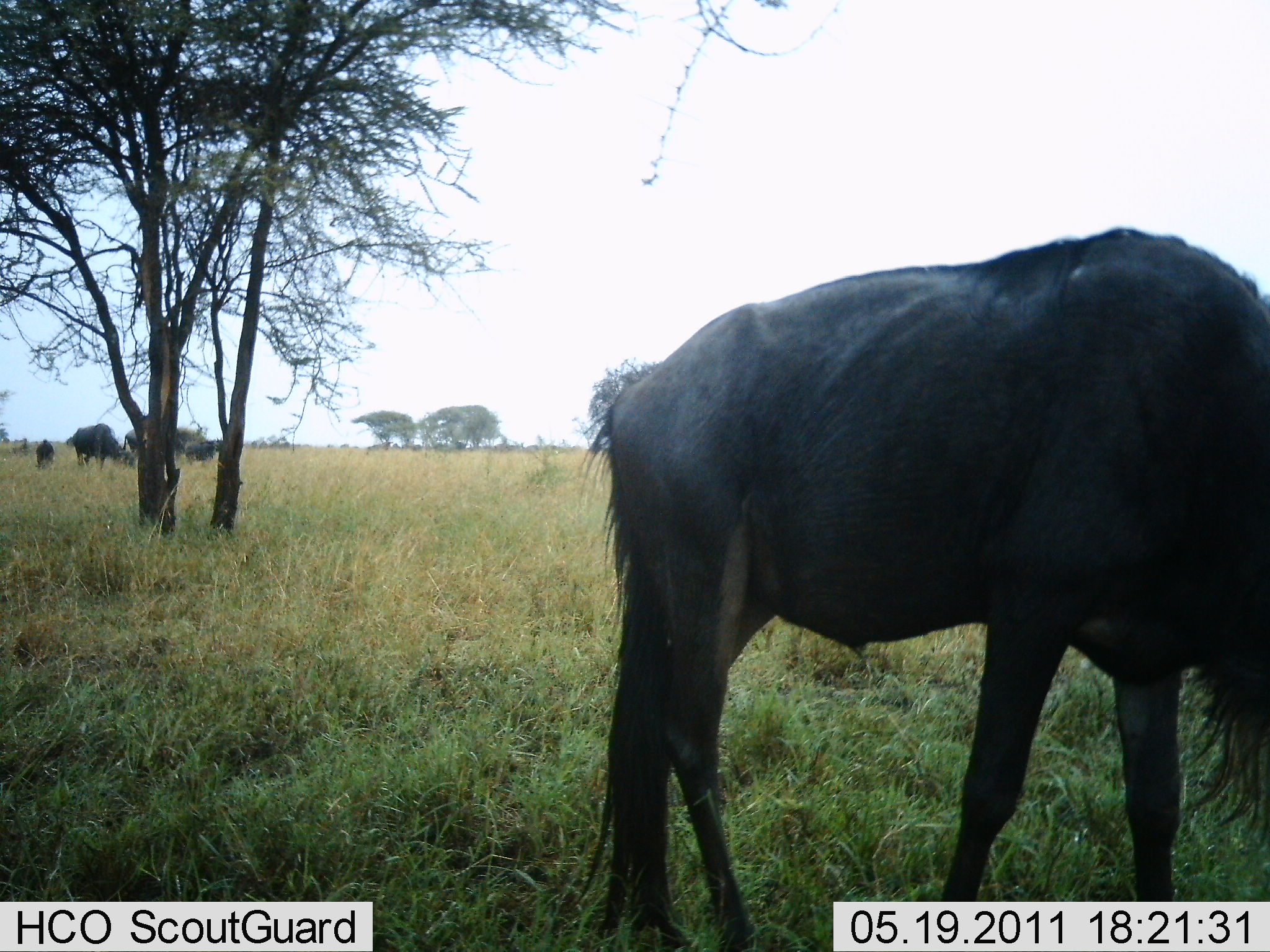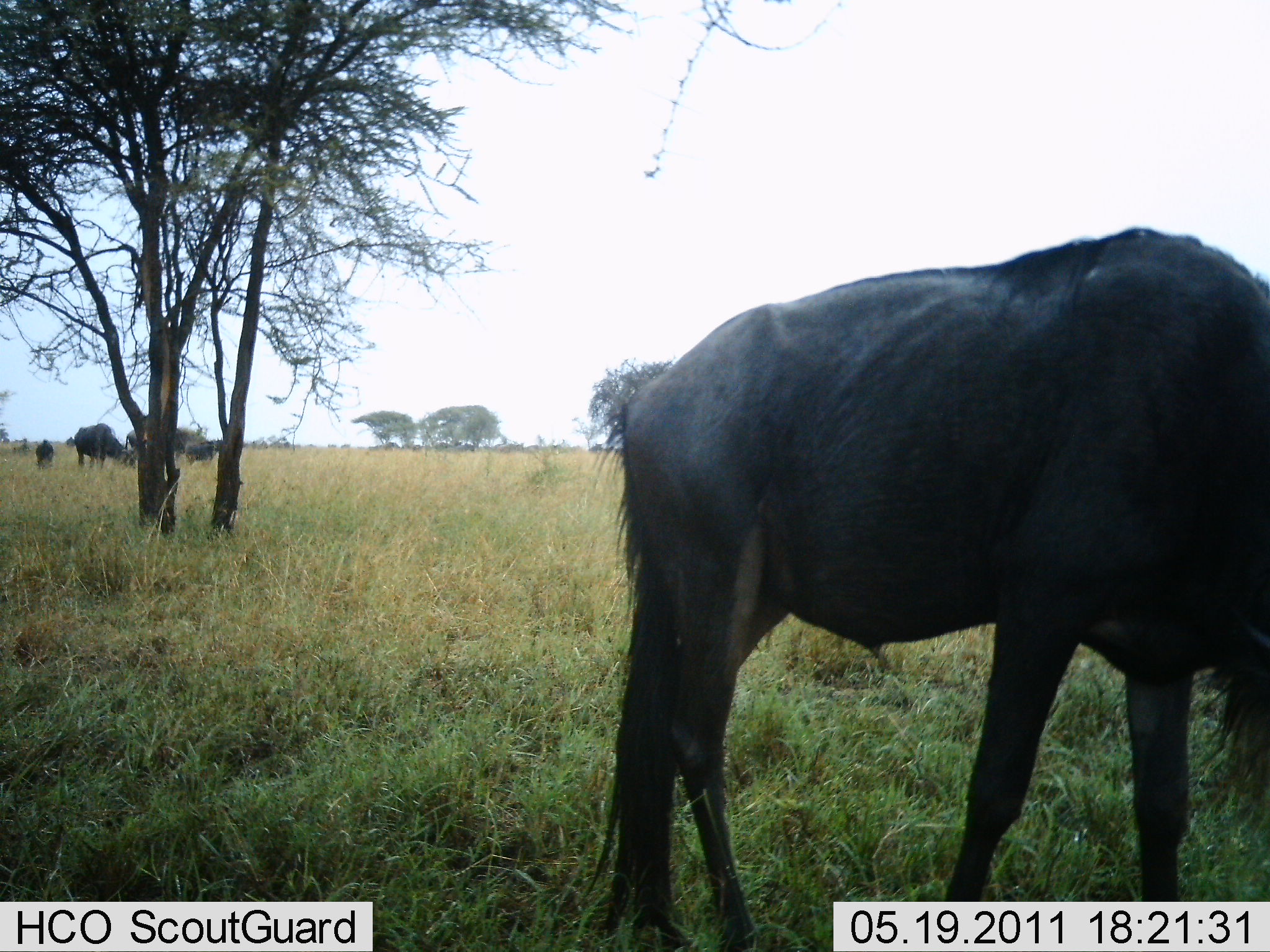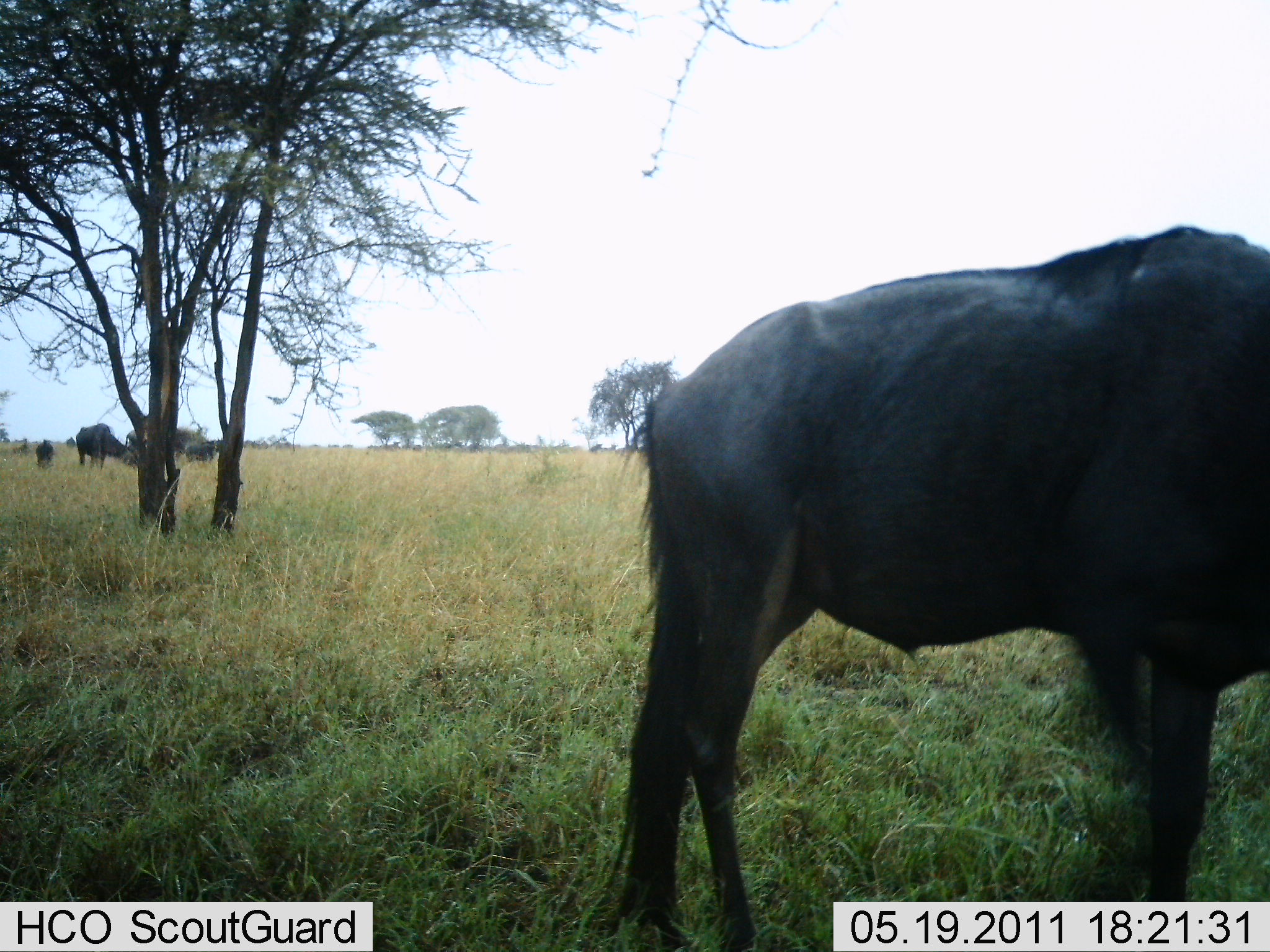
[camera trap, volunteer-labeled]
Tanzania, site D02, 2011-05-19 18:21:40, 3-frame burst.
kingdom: Animalia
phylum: Chordata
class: Mammalia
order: Artiodactyla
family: Bovidae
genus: Connochaetes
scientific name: Connochaetes taurinus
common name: blue wildebeest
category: wildebeest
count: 4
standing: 62%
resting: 8%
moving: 23%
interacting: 0%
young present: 0%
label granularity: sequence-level